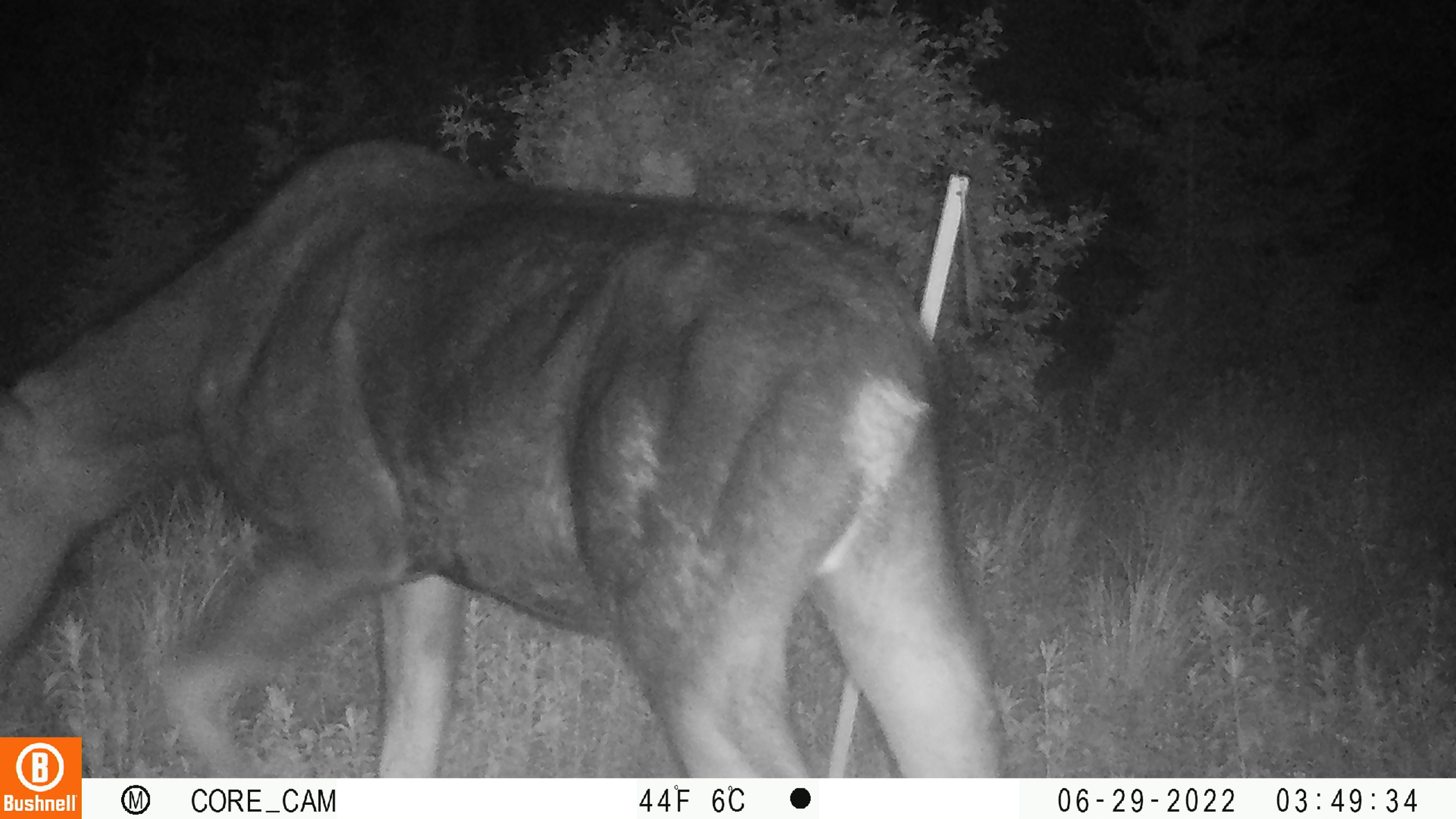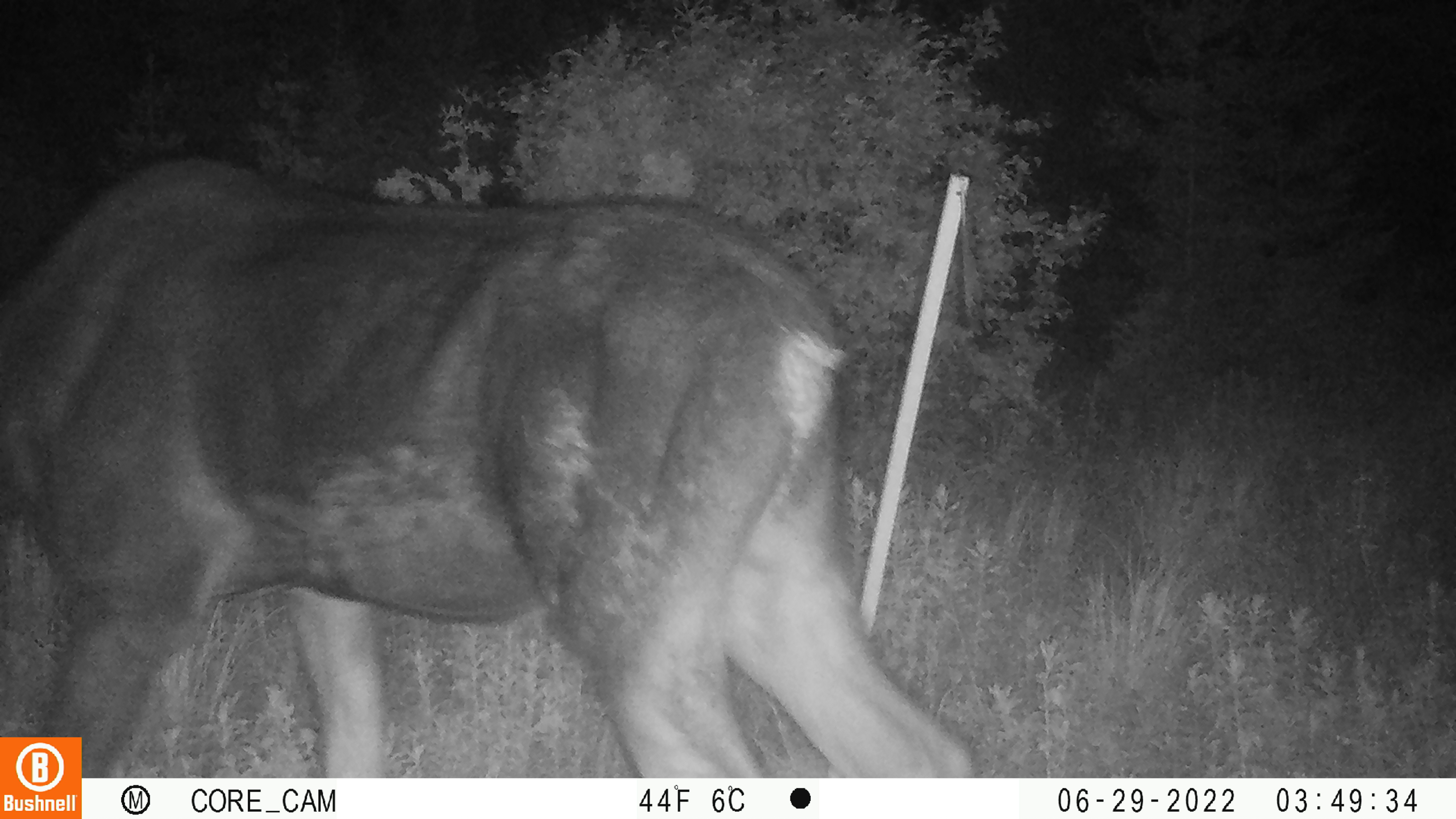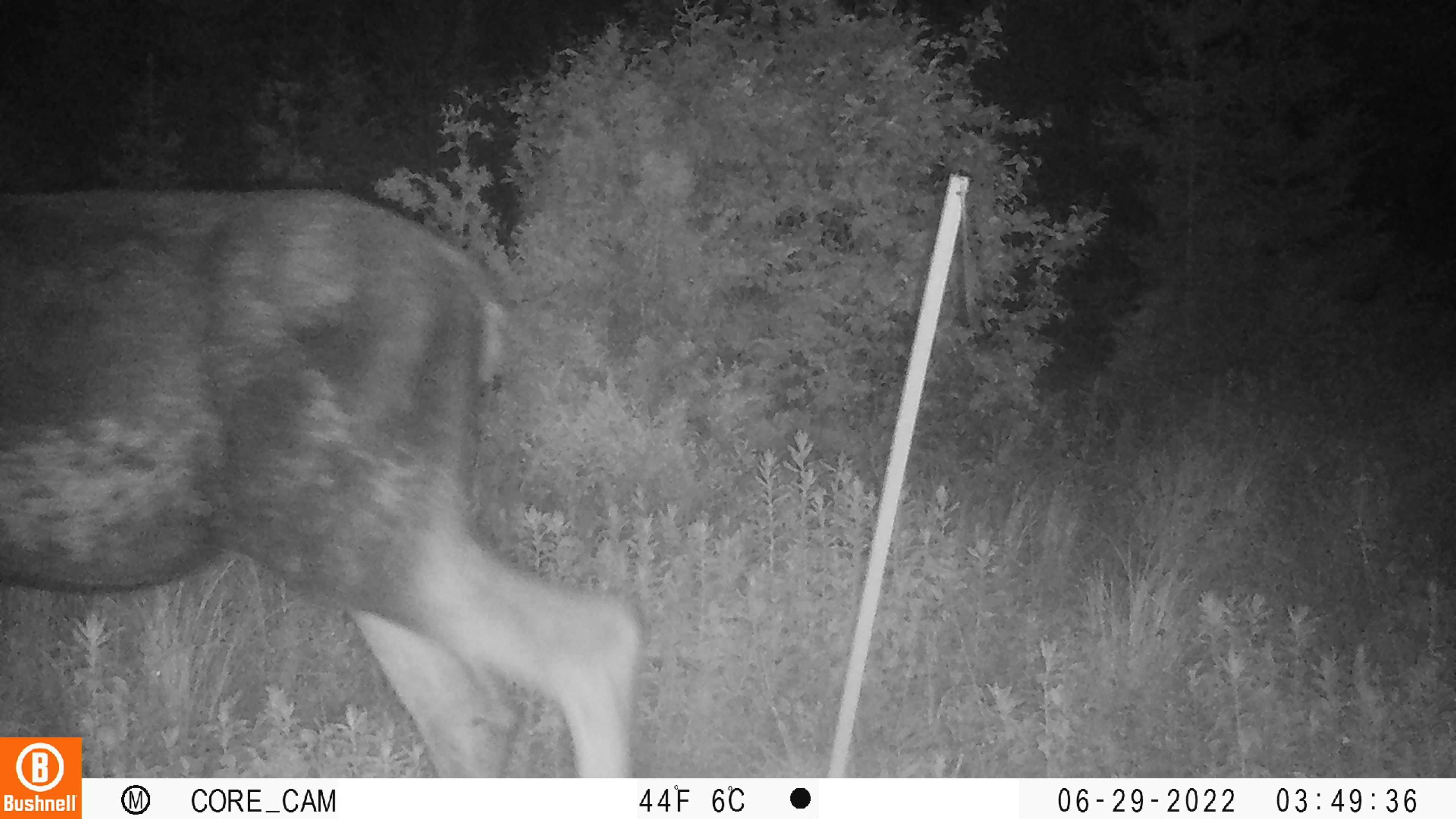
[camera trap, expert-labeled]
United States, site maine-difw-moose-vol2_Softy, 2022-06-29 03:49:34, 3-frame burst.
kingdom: Animalia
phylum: Chordata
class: Mammalia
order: Artiodactyla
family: Cervidae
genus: Alces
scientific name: Alces alces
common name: moose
Moose (Alces alces).